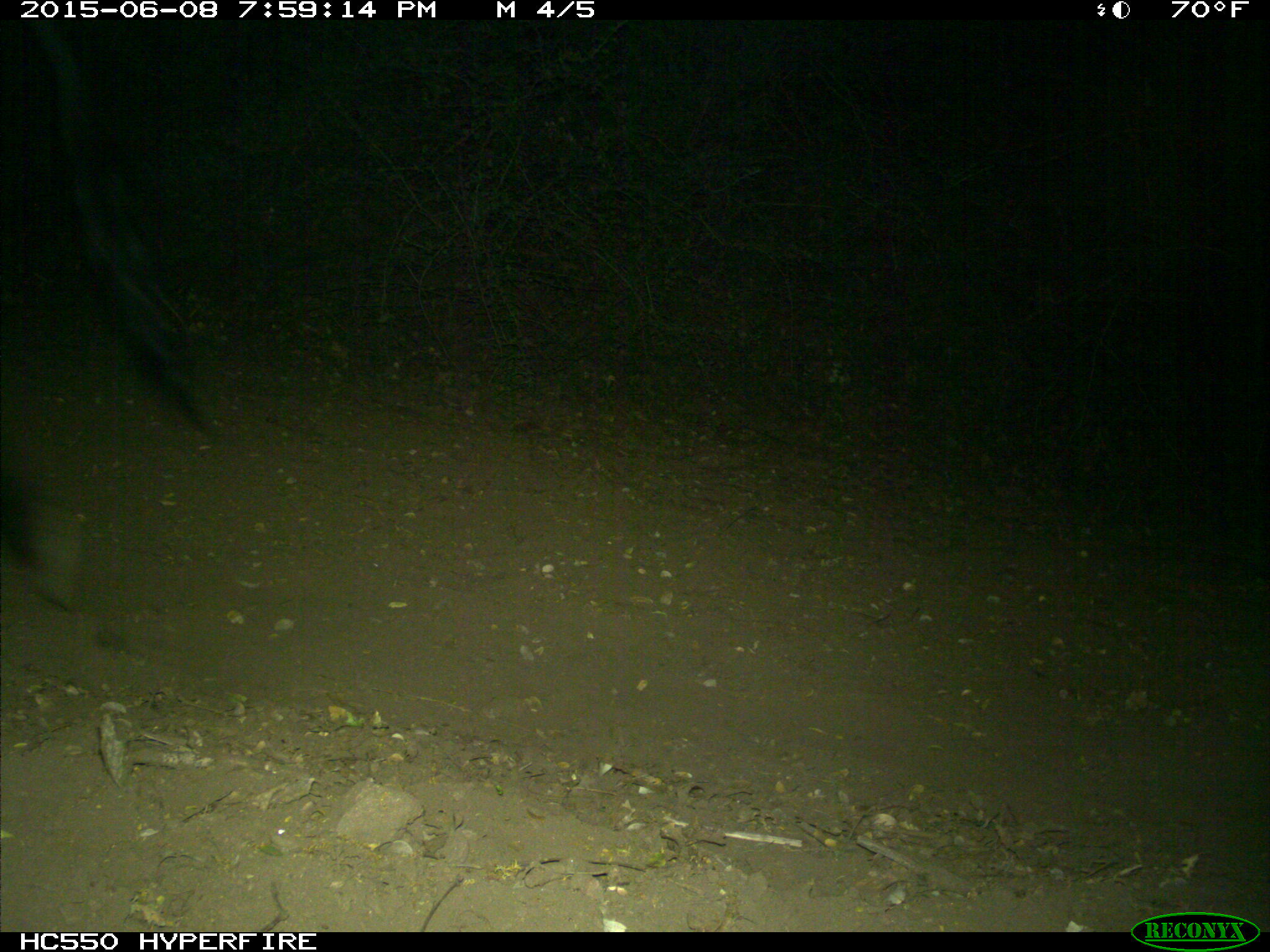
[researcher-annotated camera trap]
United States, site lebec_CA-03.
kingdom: Animalia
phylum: Chordata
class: Mammalia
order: Artiodactyla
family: Bovidae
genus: Bos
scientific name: Bos taurus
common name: domestic cow